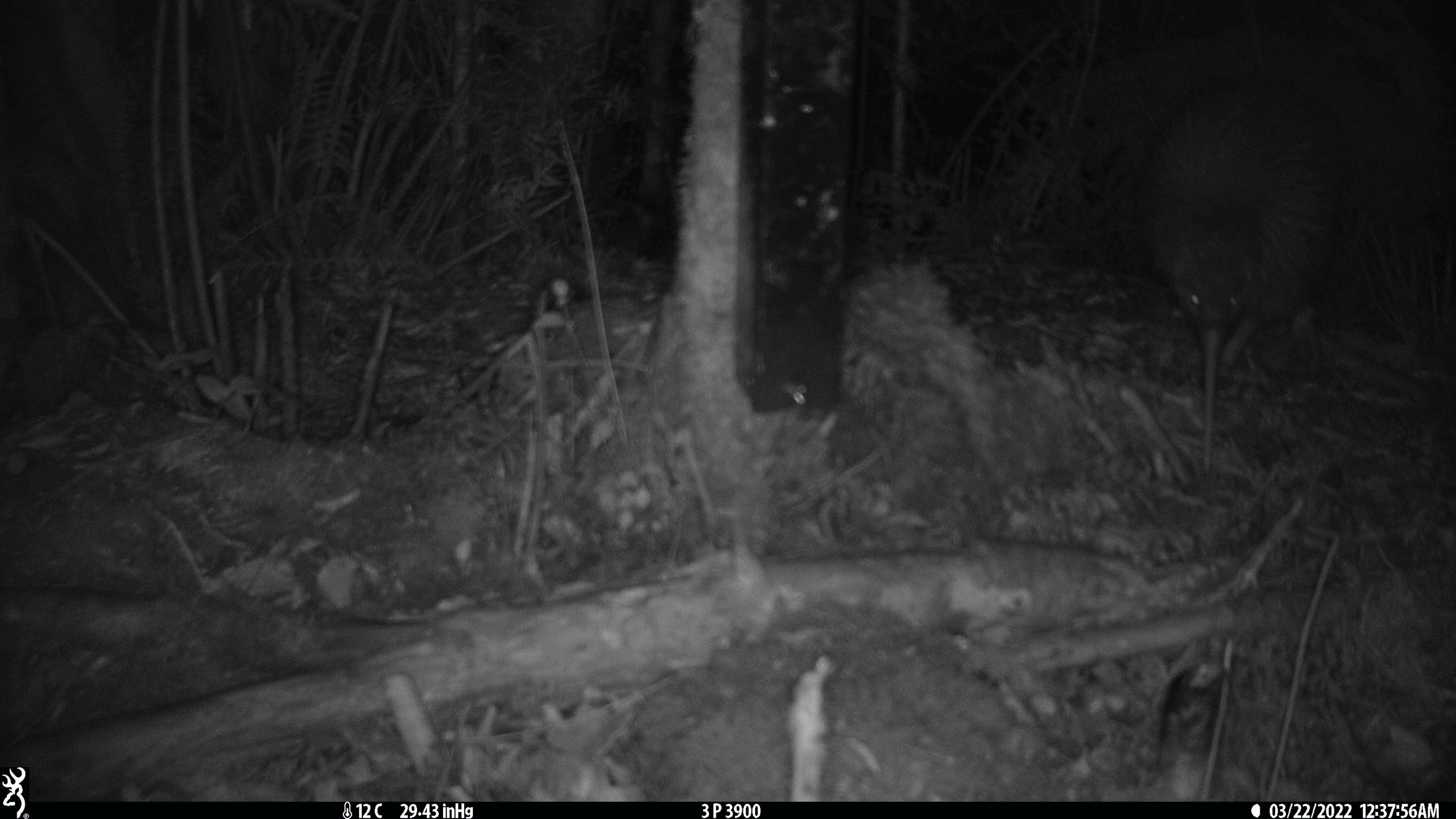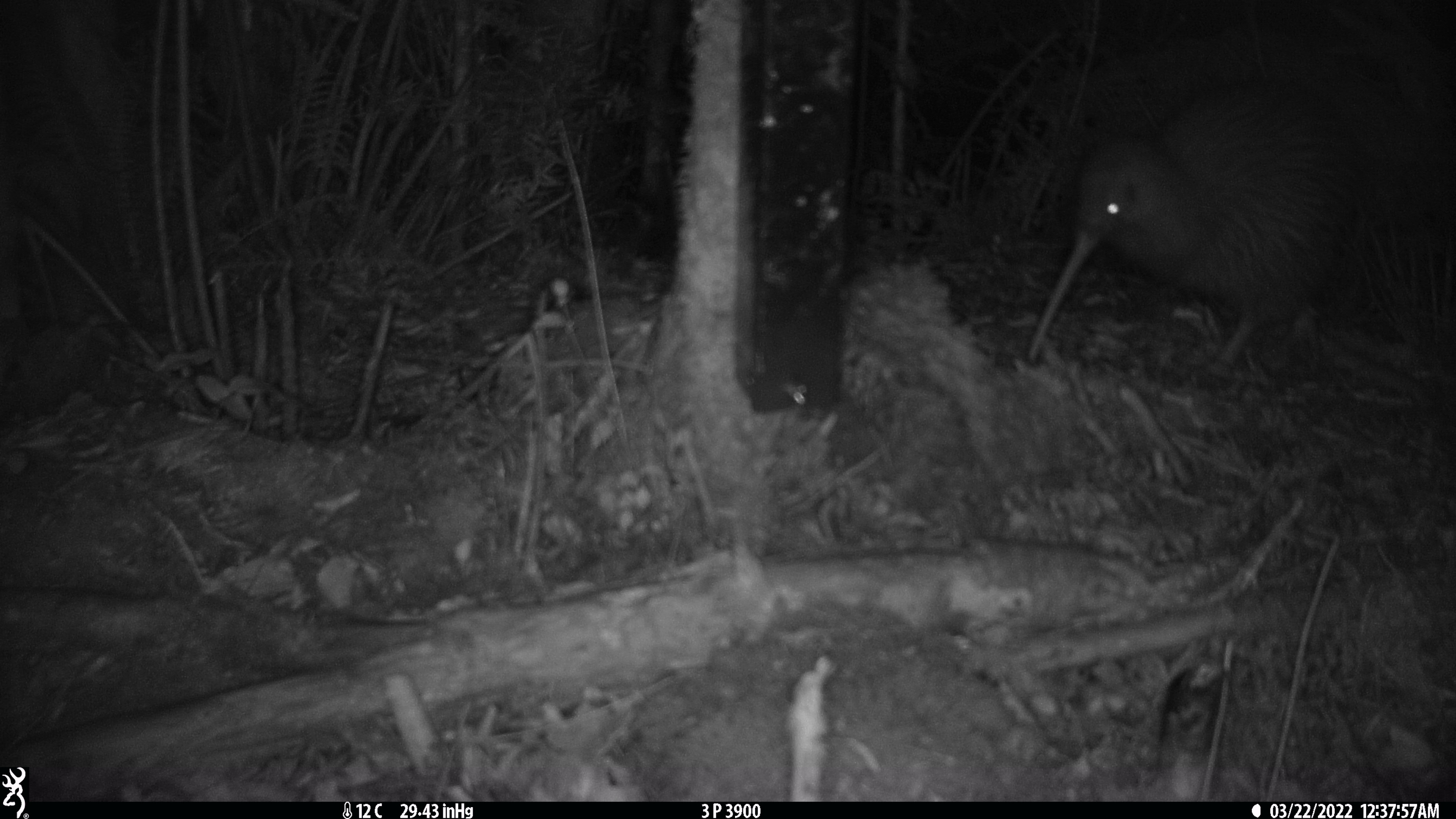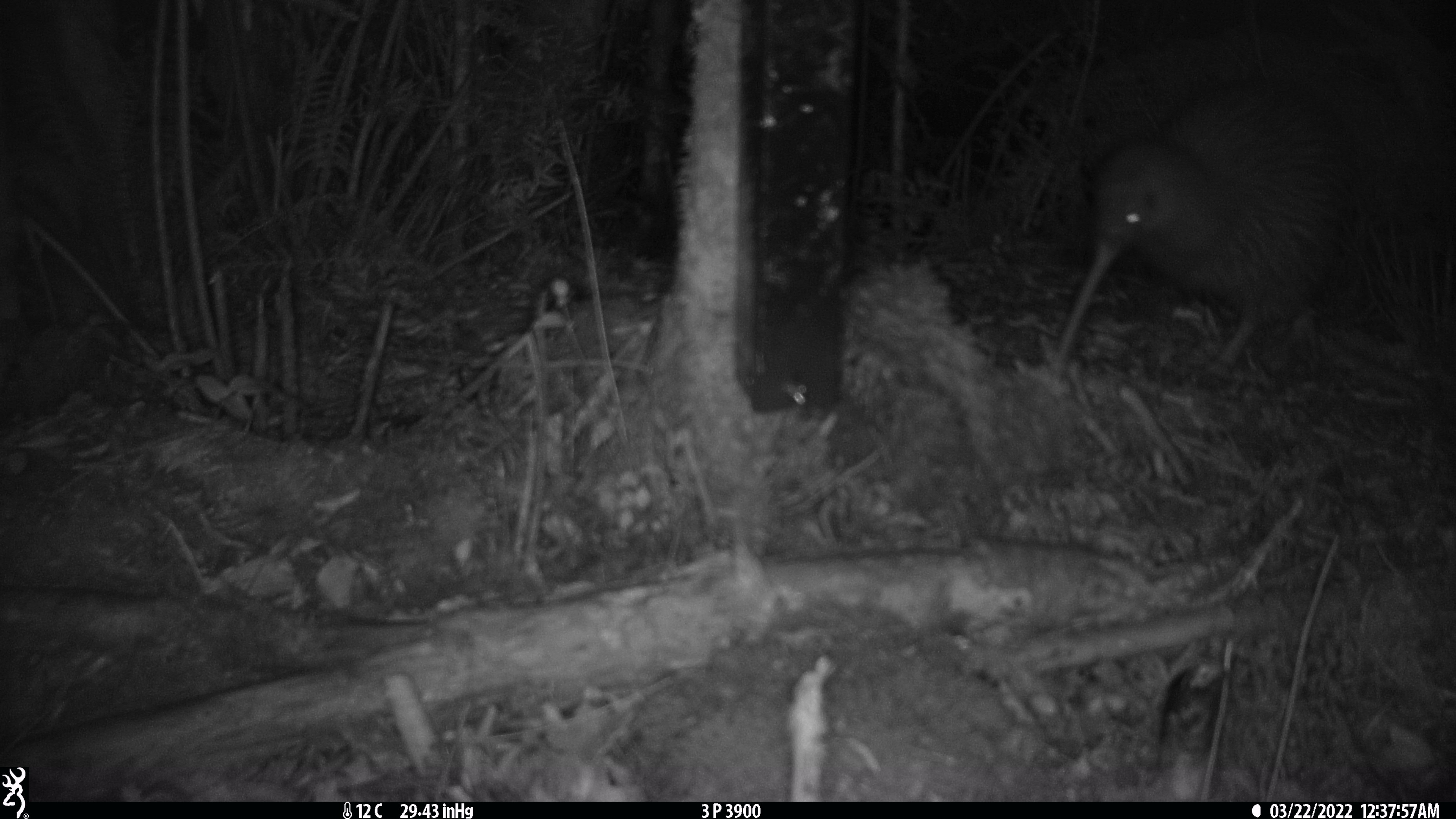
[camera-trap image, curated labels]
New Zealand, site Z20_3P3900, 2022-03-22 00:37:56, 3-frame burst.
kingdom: Animalia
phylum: Chordata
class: Aves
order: Apterygiformes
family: Apterygidae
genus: Apteryx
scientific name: Apteryx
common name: kiwi